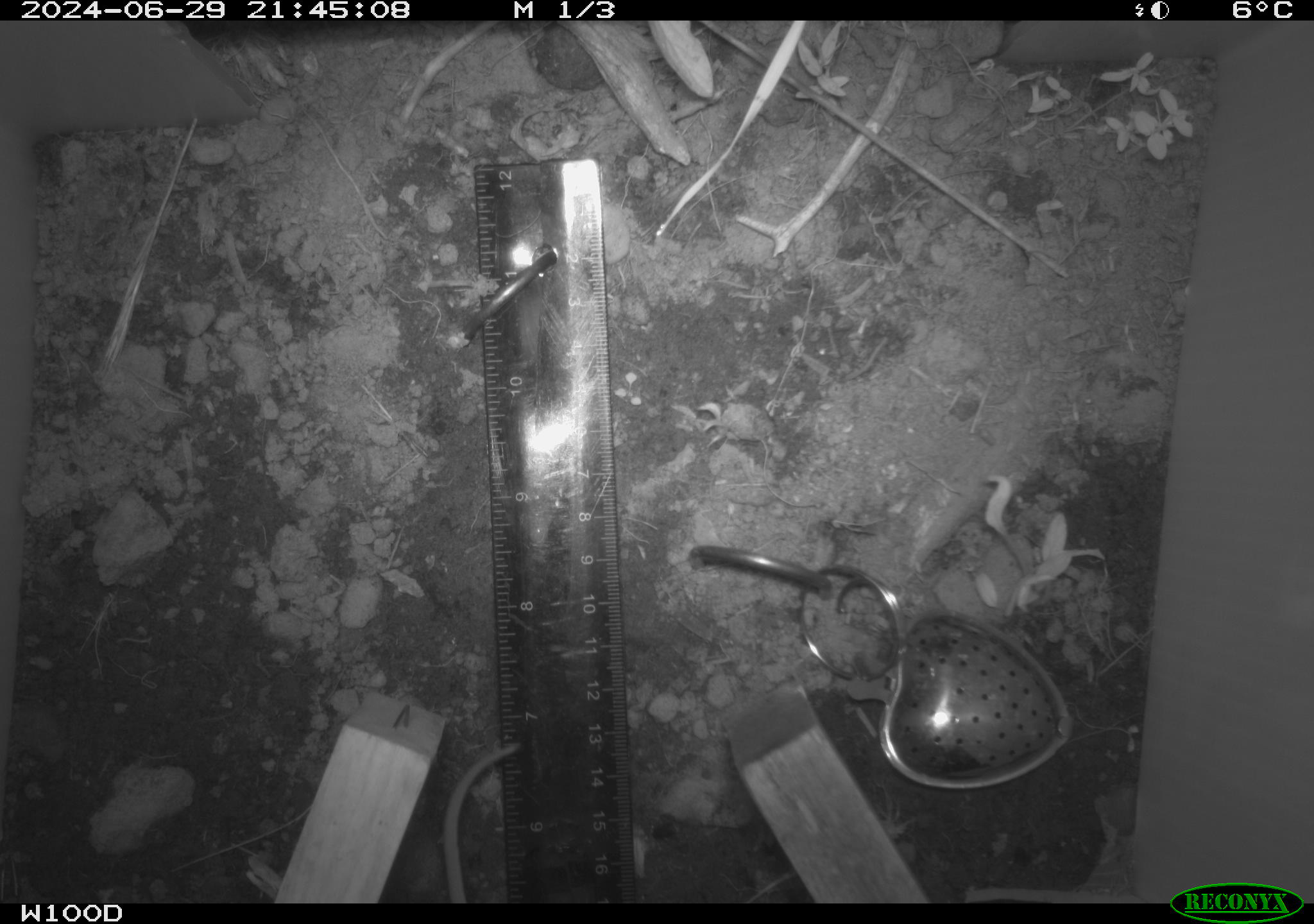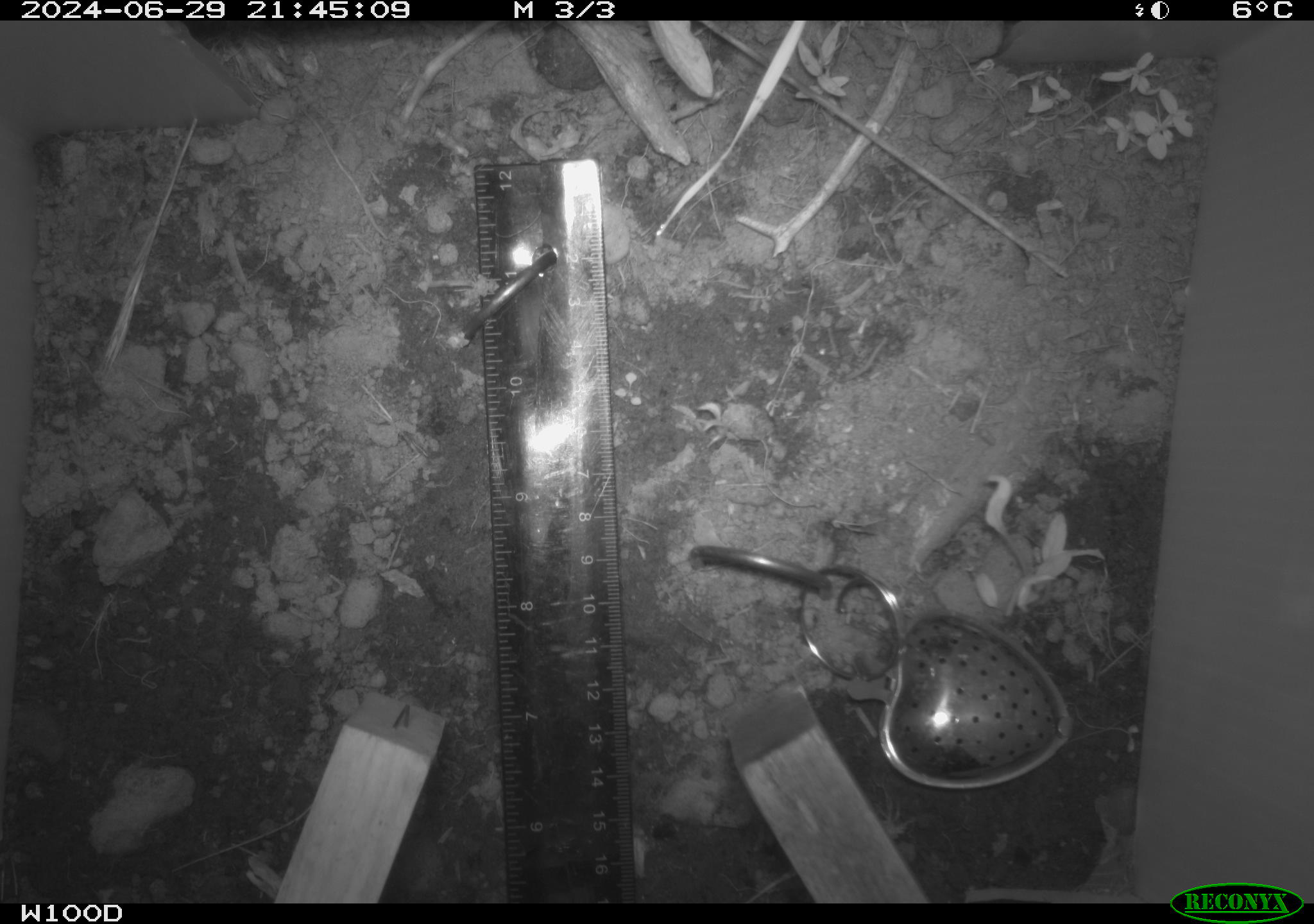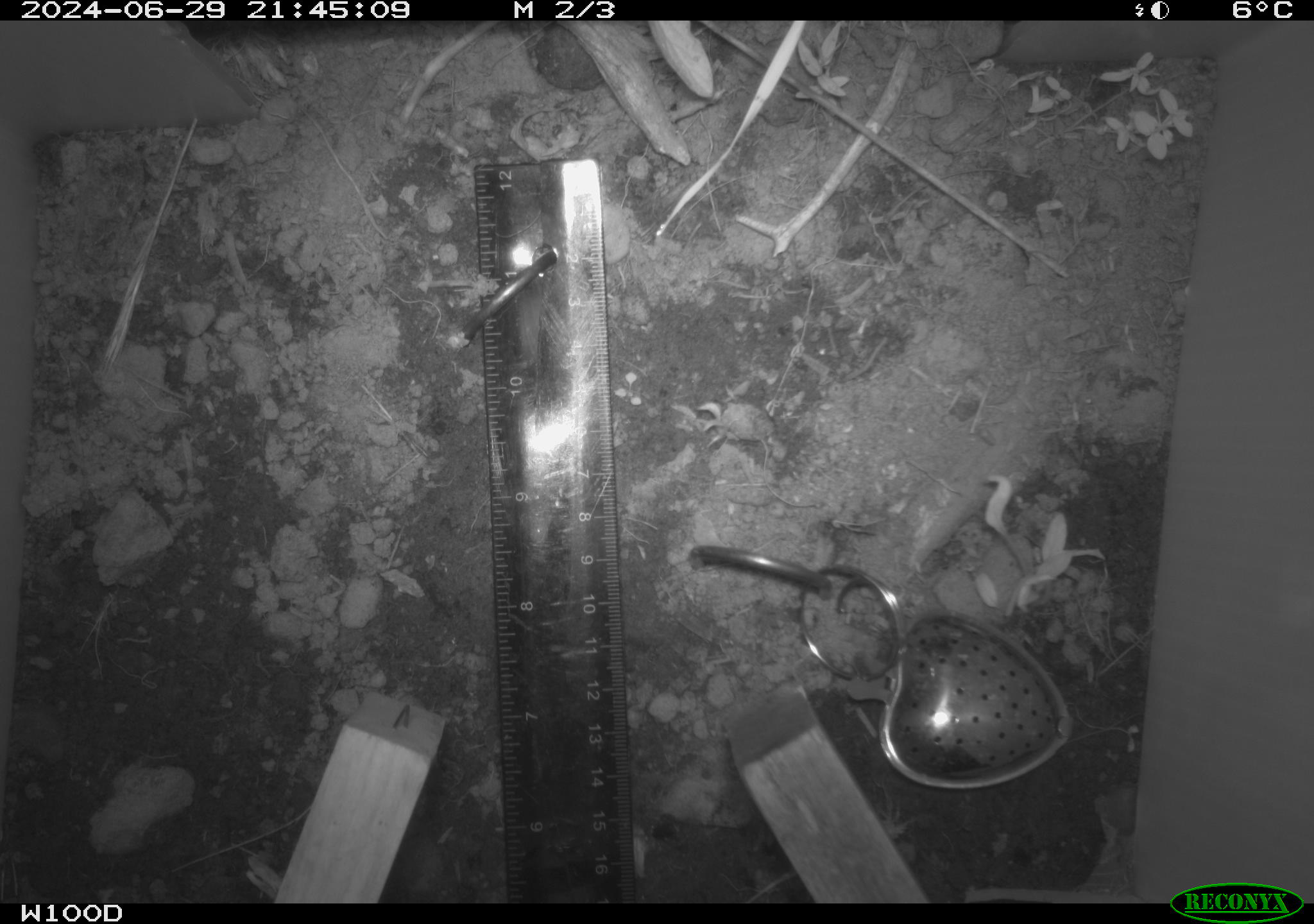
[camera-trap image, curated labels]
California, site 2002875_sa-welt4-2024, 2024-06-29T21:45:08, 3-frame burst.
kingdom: Animalia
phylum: Chordata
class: Mammalia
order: Rodentia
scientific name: Rodentia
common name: rodent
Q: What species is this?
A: Rodent (Rodentia).